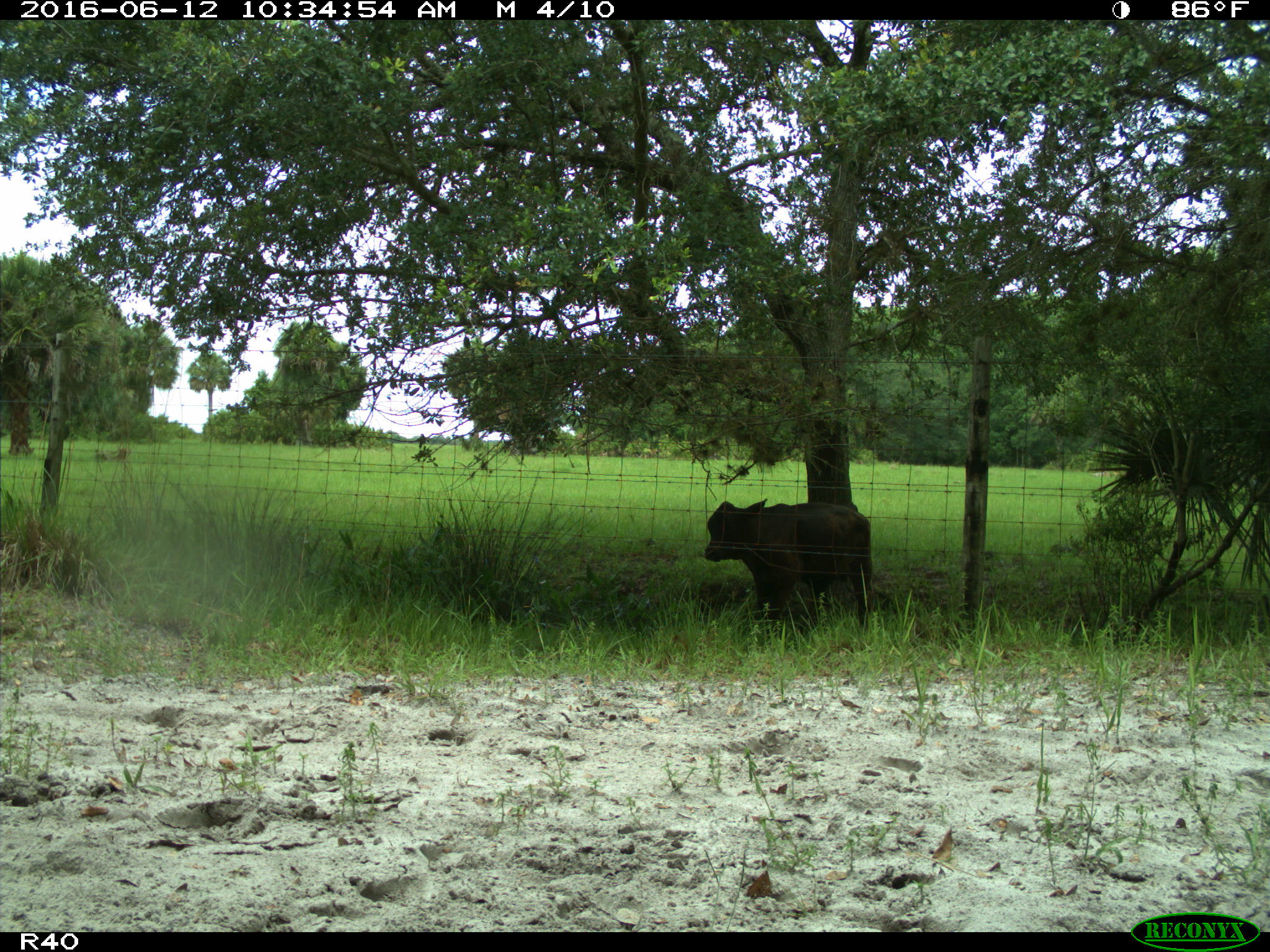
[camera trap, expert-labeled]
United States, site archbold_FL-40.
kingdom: Animalia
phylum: Chordata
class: Mammalia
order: Artiodactyla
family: Bovidae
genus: Bos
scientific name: Bos taurus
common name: domestic cow